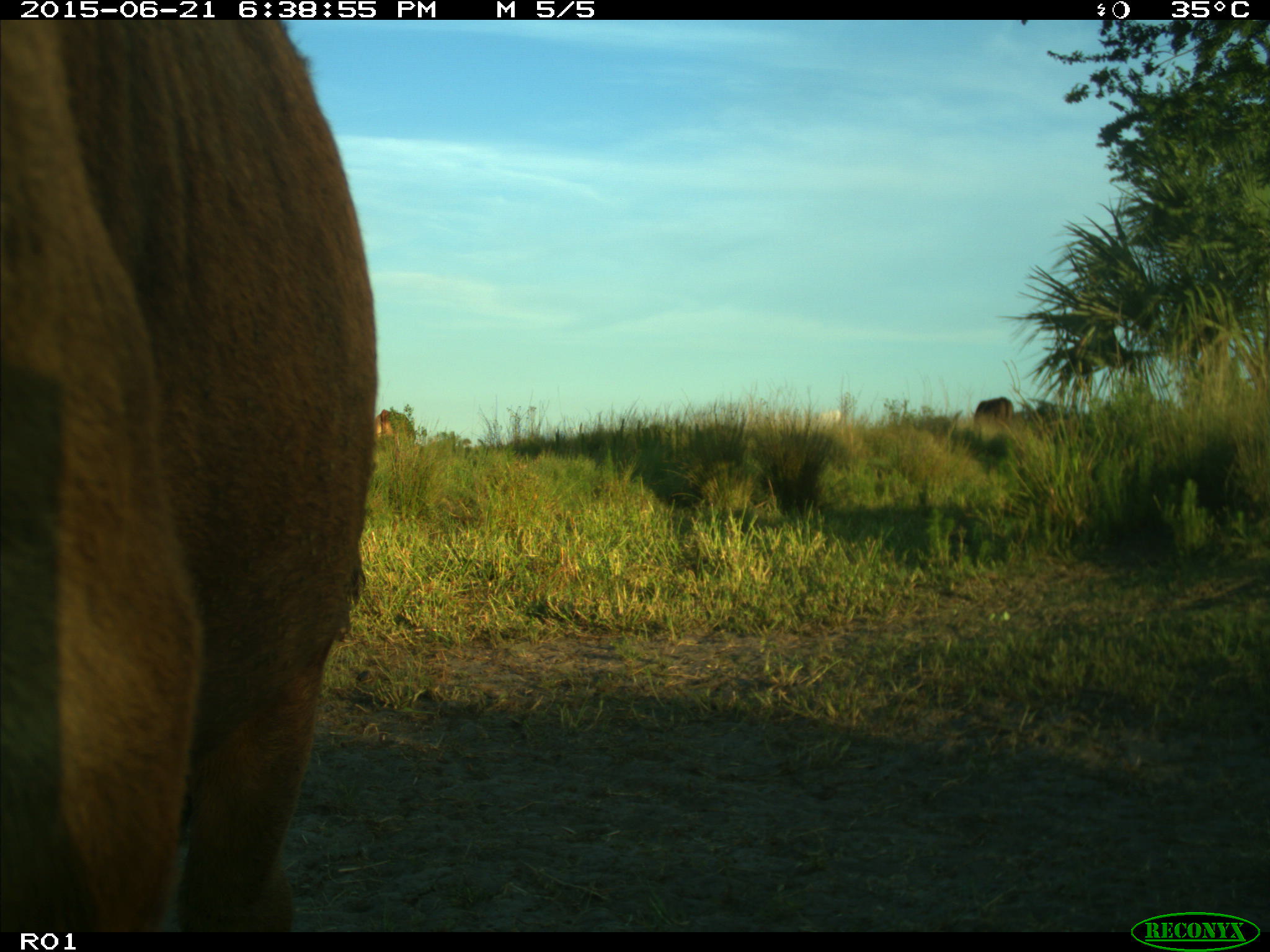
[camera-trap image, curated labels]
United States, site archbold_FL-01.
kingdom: Animalia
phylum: Chordata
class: Mammalia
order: Artiodactyla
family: Bovidae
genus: Bos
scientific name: Bos taurus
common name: domestic cow